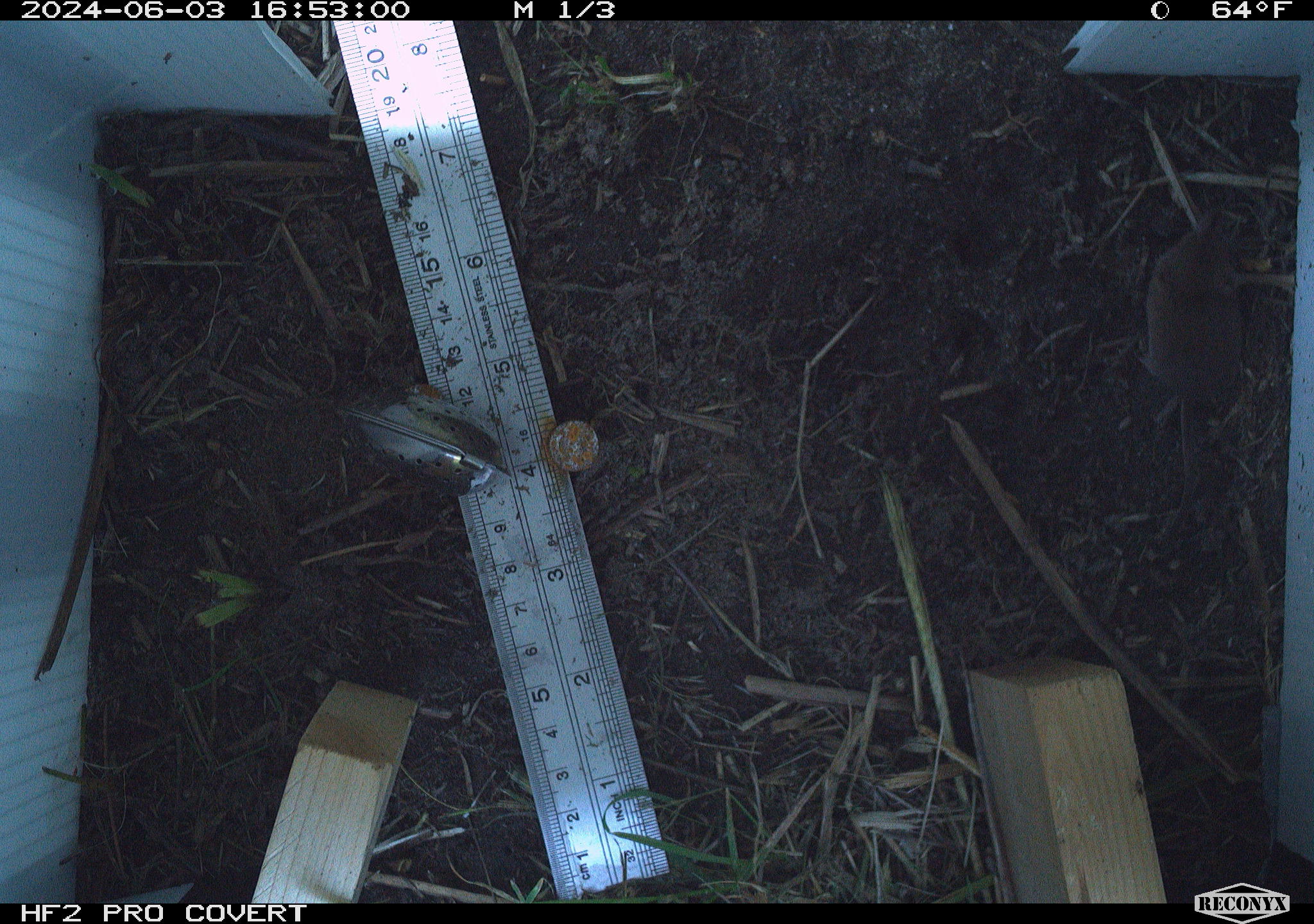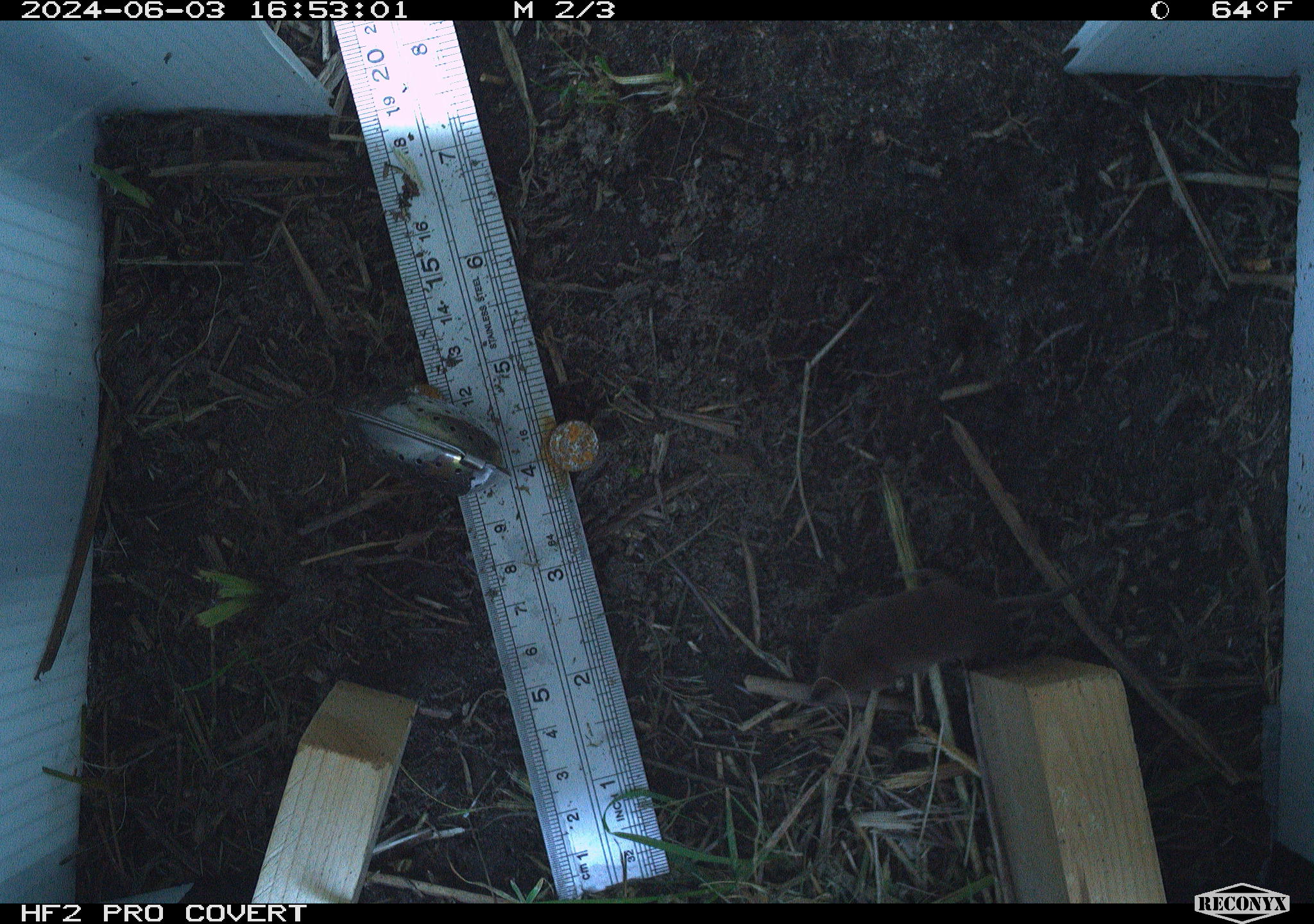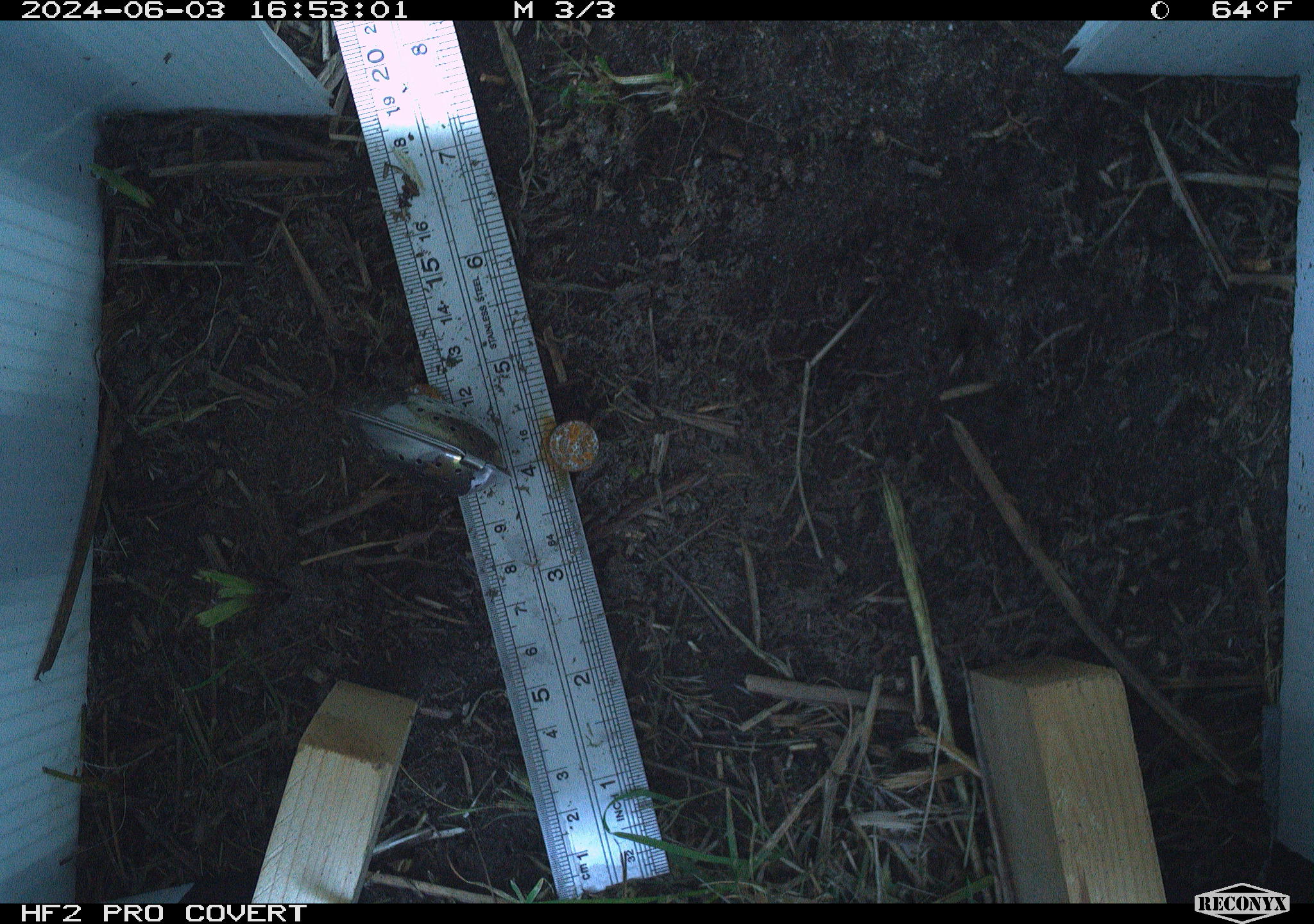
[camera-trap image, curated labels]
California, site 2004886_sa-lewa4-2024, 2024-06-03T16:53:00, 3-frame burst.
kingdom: Animalia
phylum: Chordata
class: Mammalia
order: Eulipotyphla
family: Soricidae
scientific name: Soricidae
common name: shrews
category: soricidae family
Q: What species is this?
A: Soricidae family (shrews) (Soricidae).